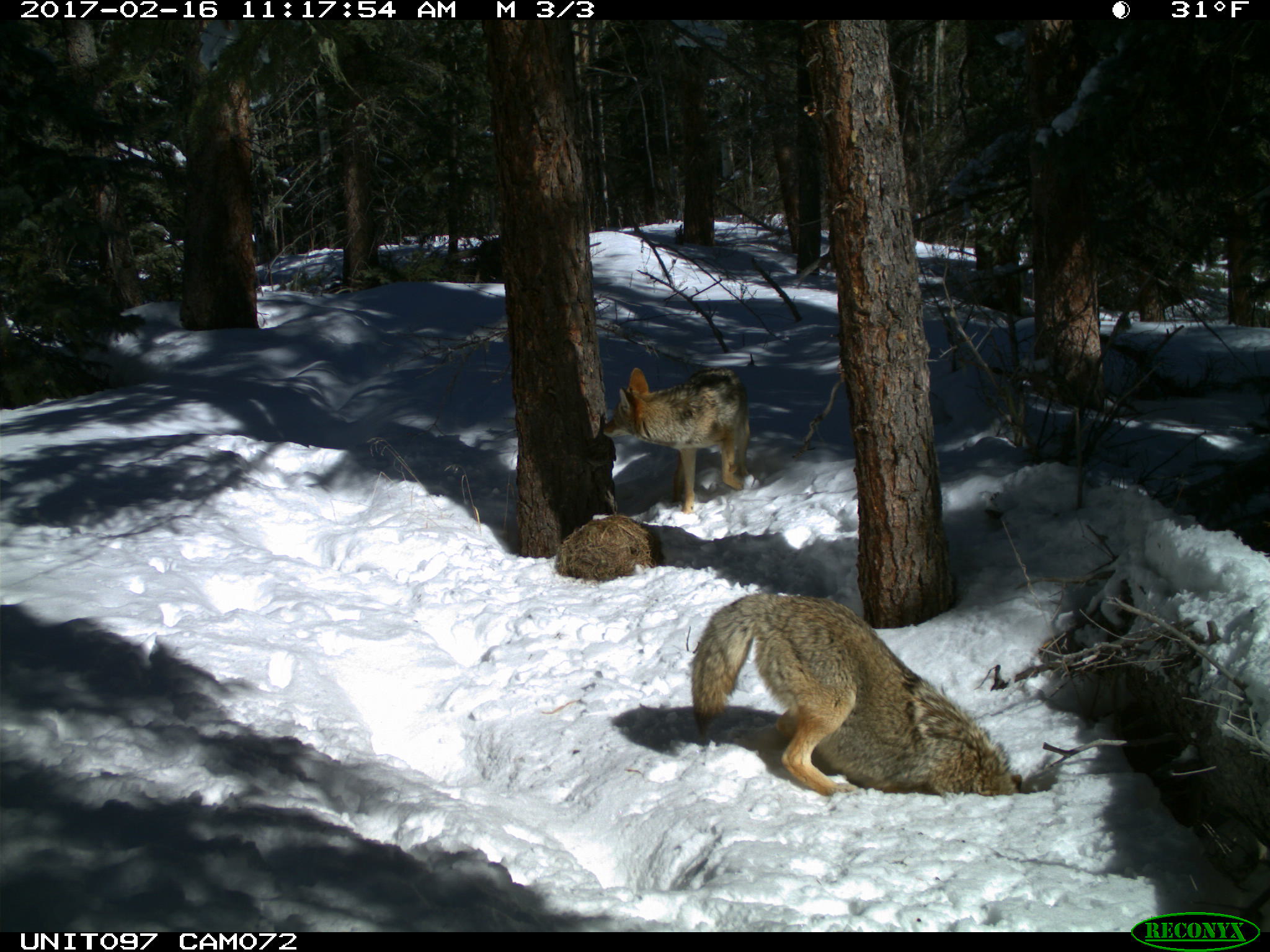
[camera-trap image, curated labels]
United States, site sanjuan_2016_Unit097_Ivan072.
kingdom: Animalia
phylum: Chordata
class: Mammalia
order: Carnivora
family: Canidae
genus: Canis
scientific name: Canis latrans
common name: coyote